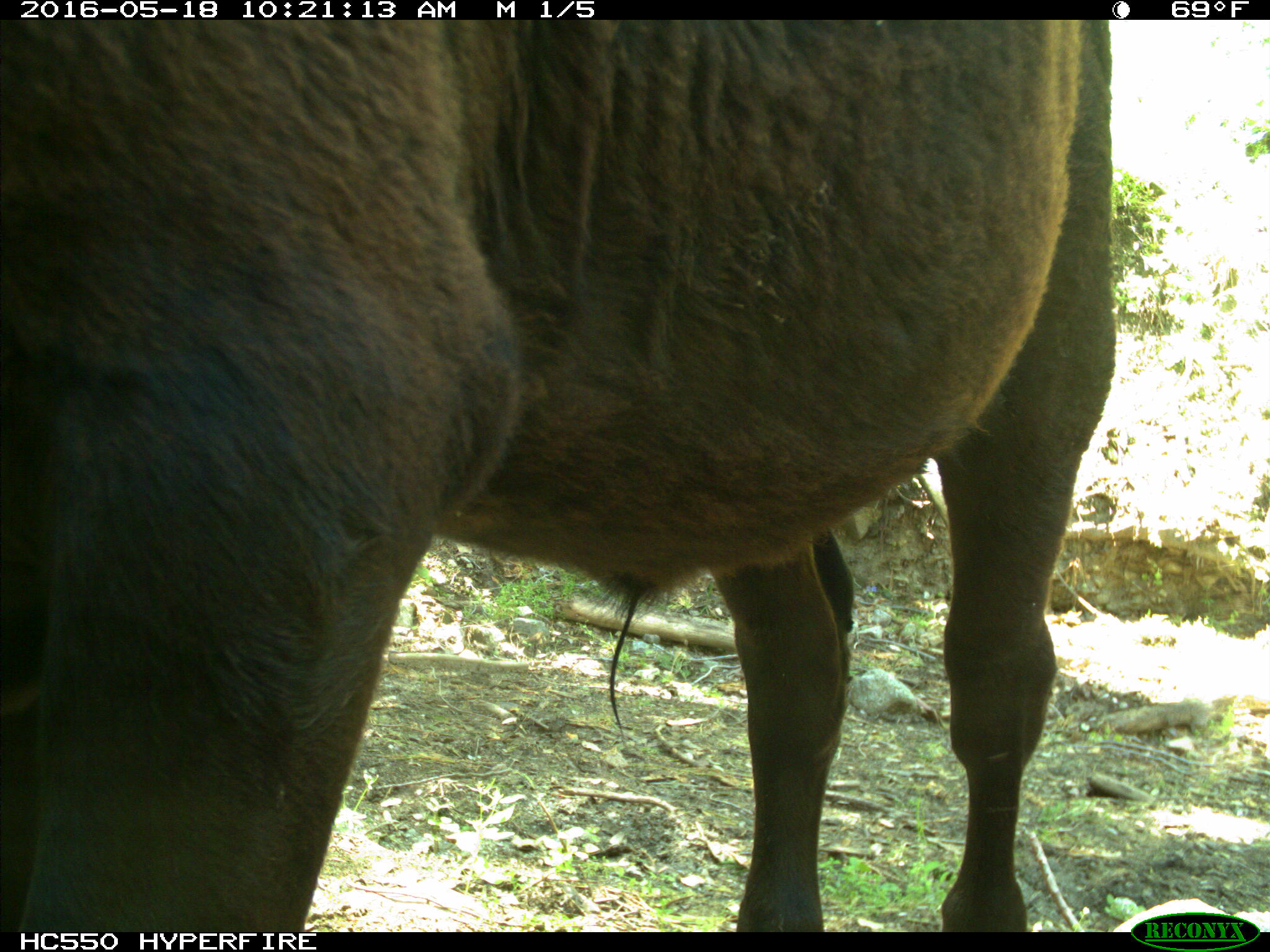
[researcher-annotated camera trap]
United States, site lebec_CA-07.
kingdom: Animalia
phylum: Chordata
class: Mammalia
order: Artiodactyla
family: Bovidae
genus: Bos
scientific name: Bos taurus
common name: domestic cow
Bos taurus (domestic cow).